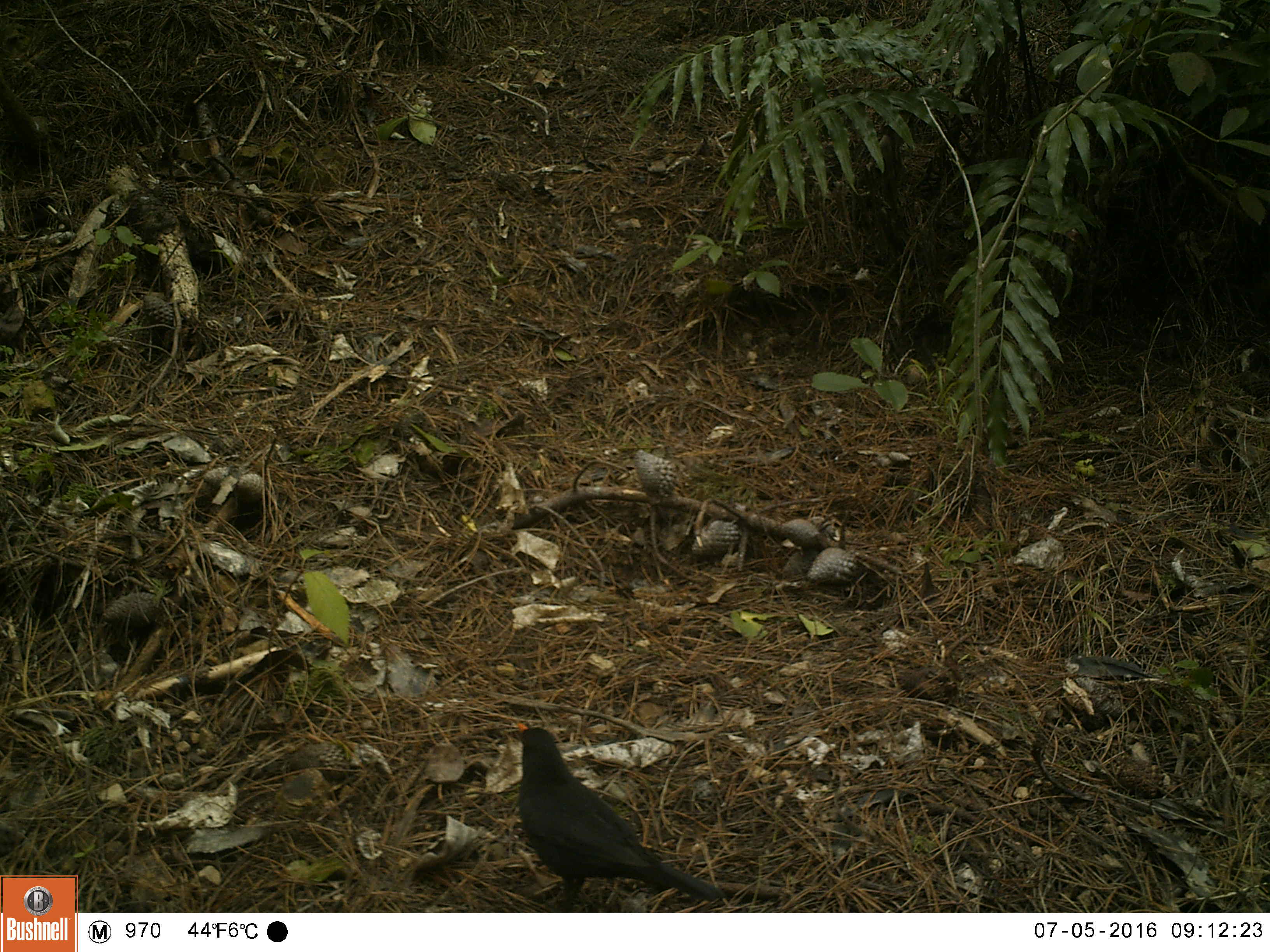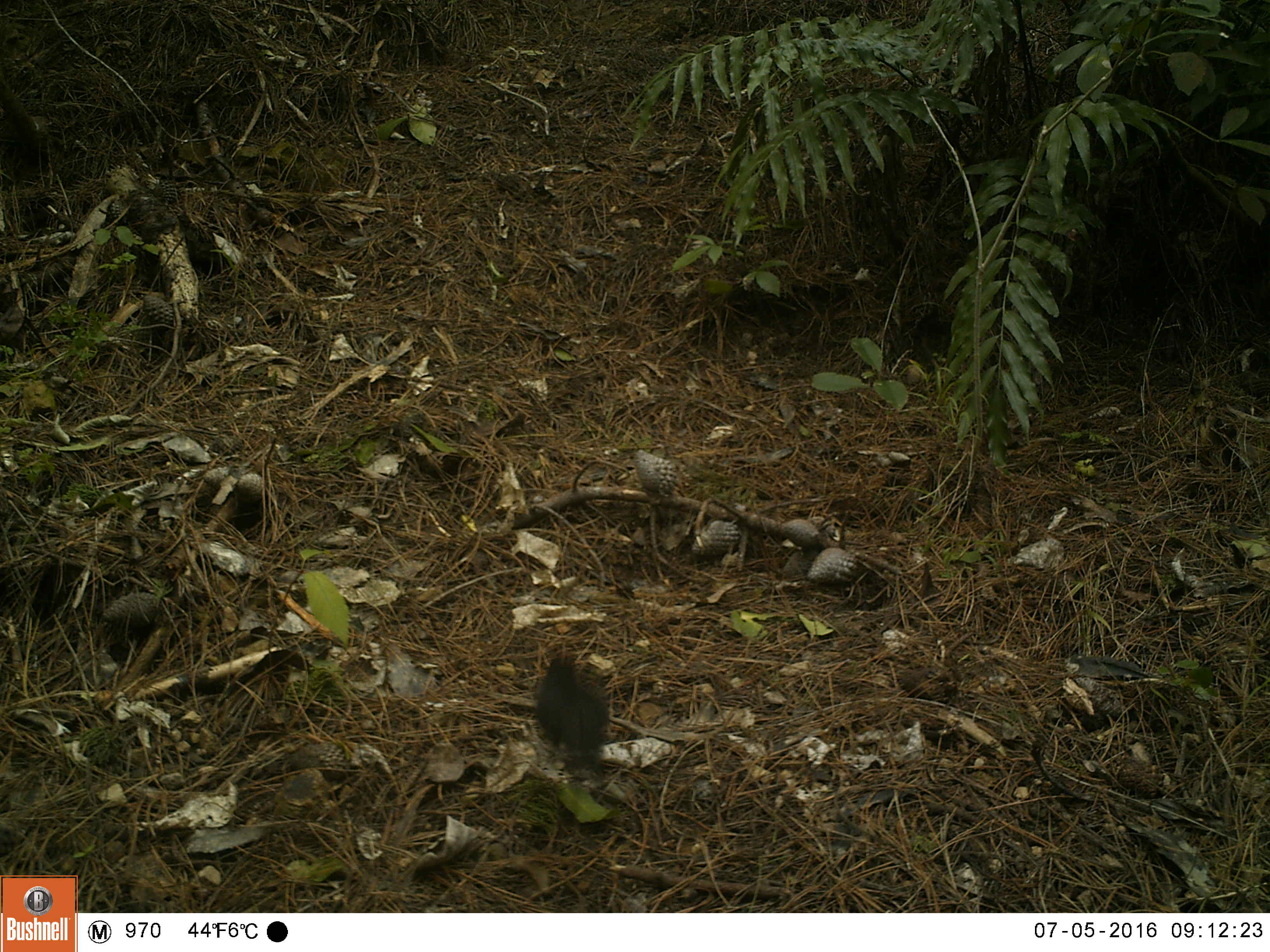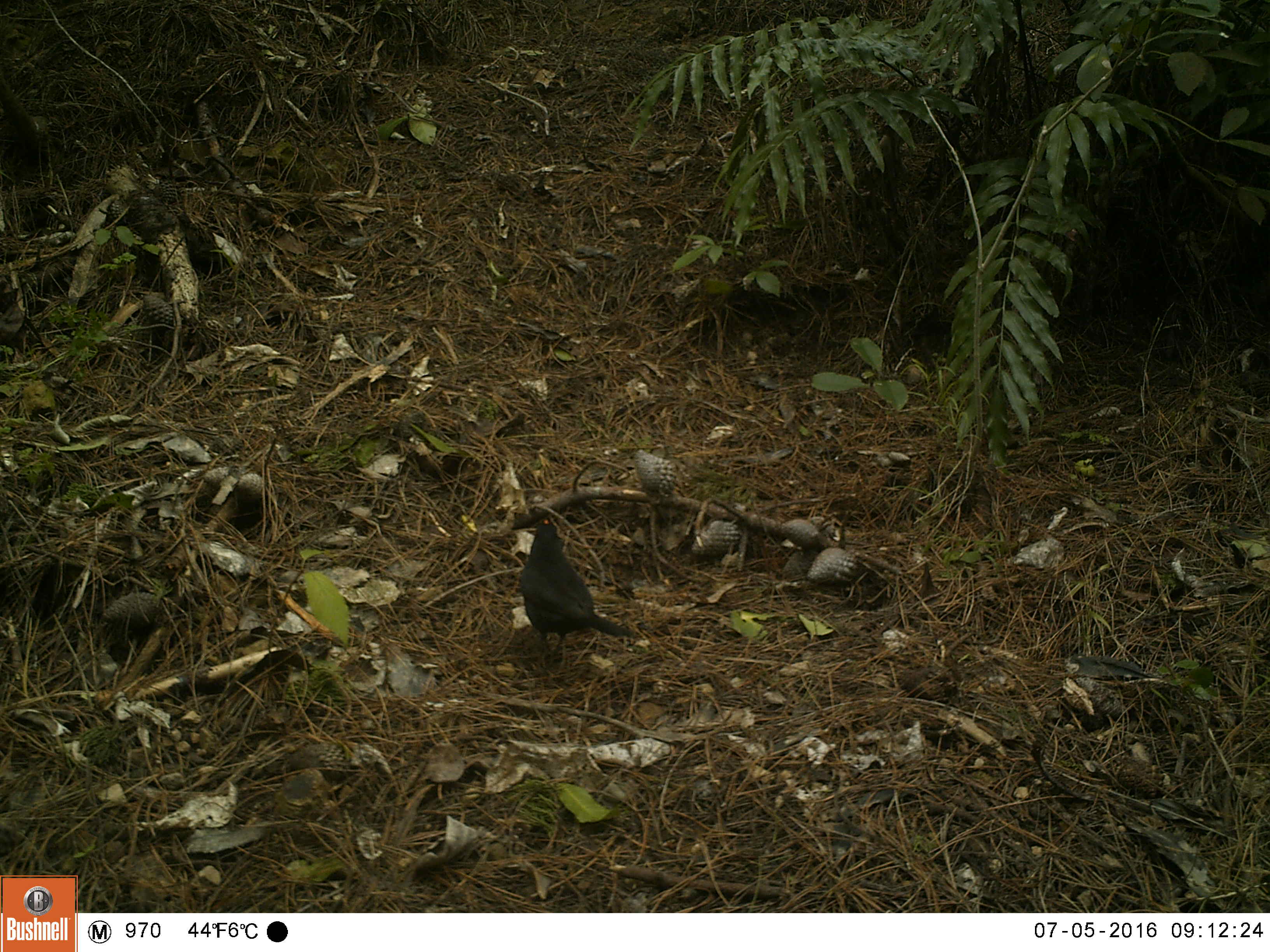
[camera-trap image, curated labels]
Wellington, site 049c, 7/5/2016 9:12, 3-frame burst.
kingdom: Animalia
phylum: Chordata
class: Aves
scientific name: Aves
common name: bird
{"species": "bird (Aves)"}